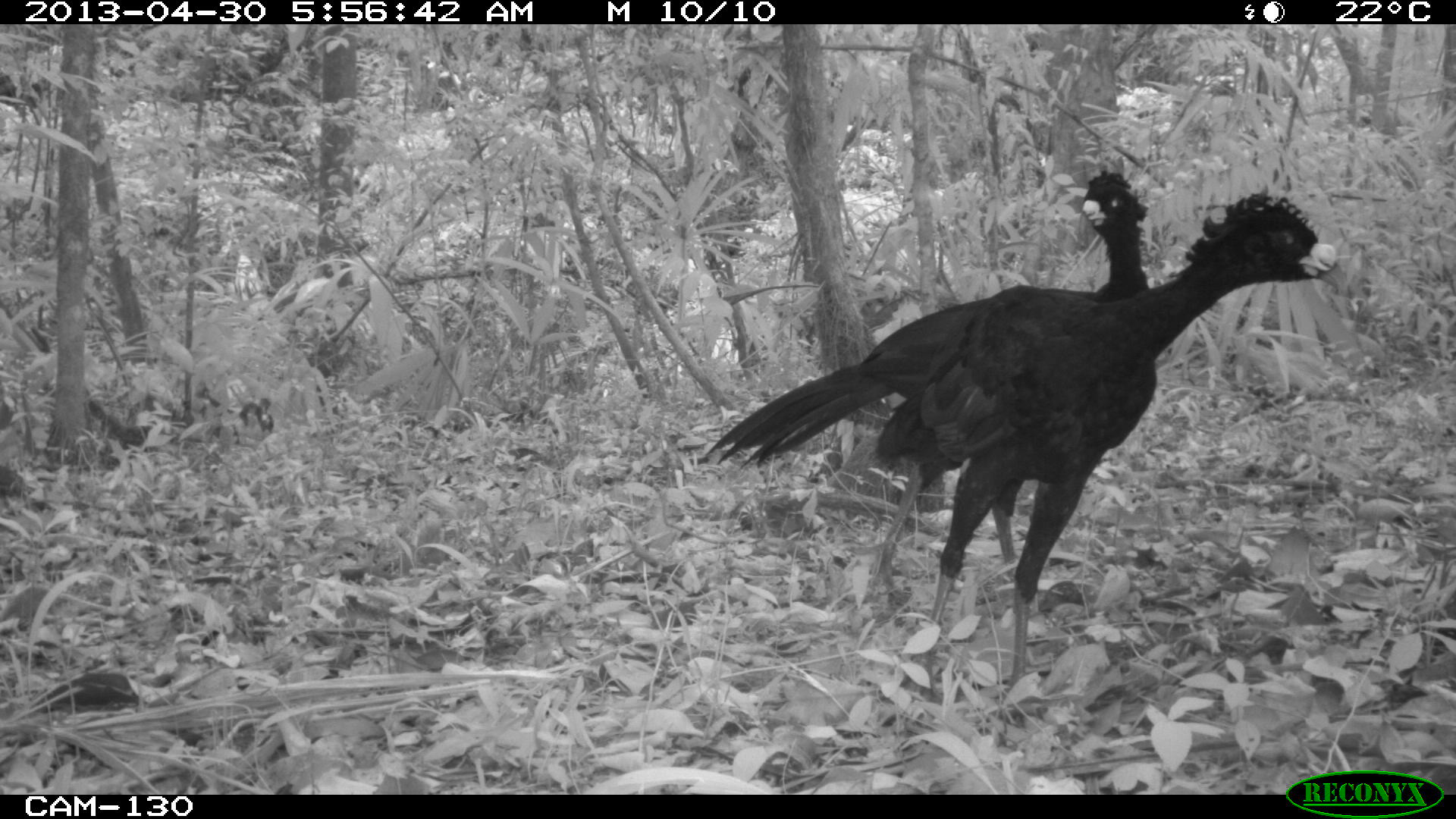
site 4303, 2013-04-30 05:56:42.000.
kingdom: Animalia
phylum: Chordata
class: Aves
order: Galliformes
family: Cracidae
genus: Crax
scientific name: Crax rubra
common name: great curassow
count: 2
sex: male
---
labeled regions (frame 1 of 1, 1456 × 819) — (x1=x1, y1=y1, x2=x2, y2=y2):
crax rubra: (x1=865, y1=192, x2=1337, y2=732); (x1=703, y1=166, x2=1150, y2=606)